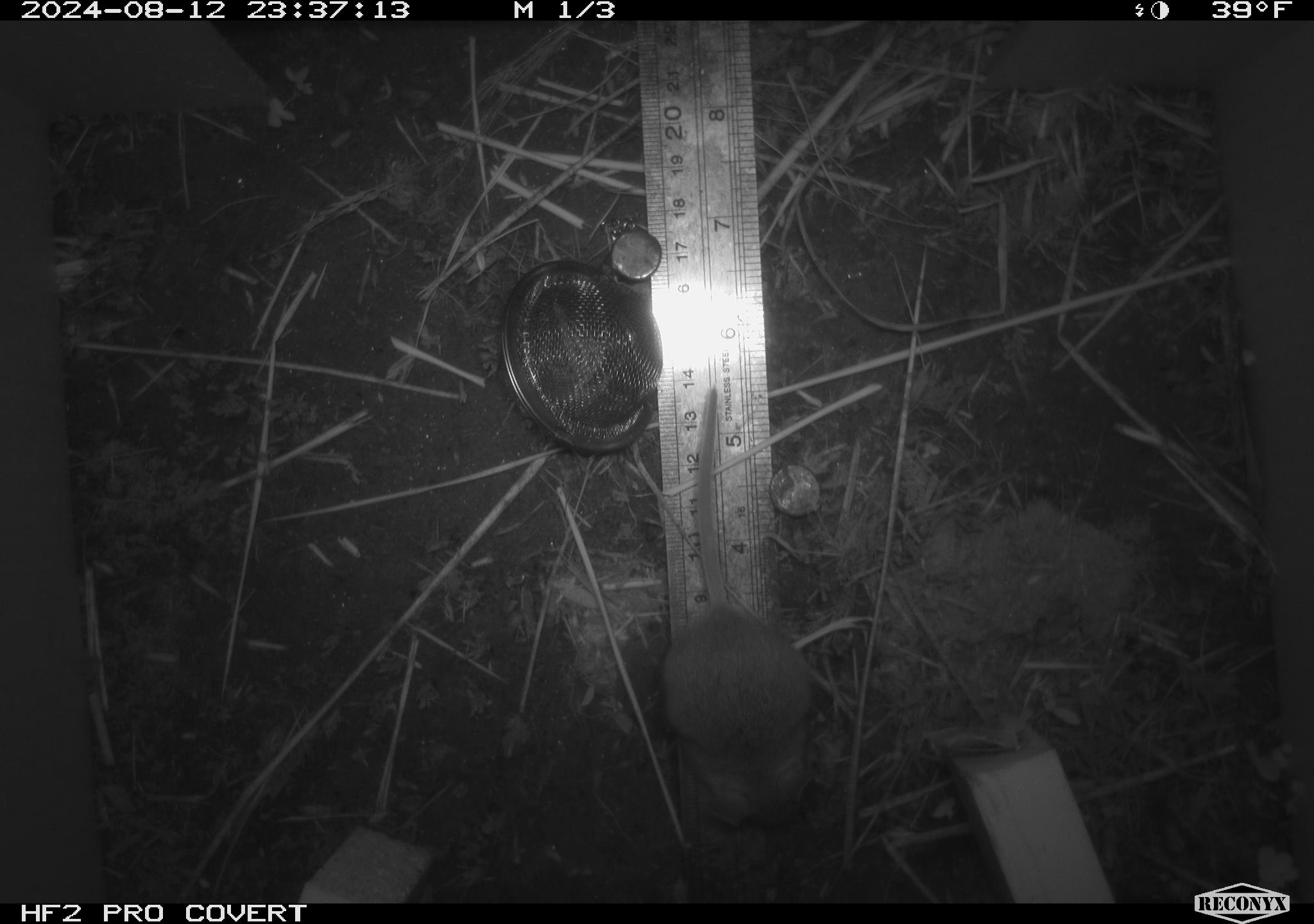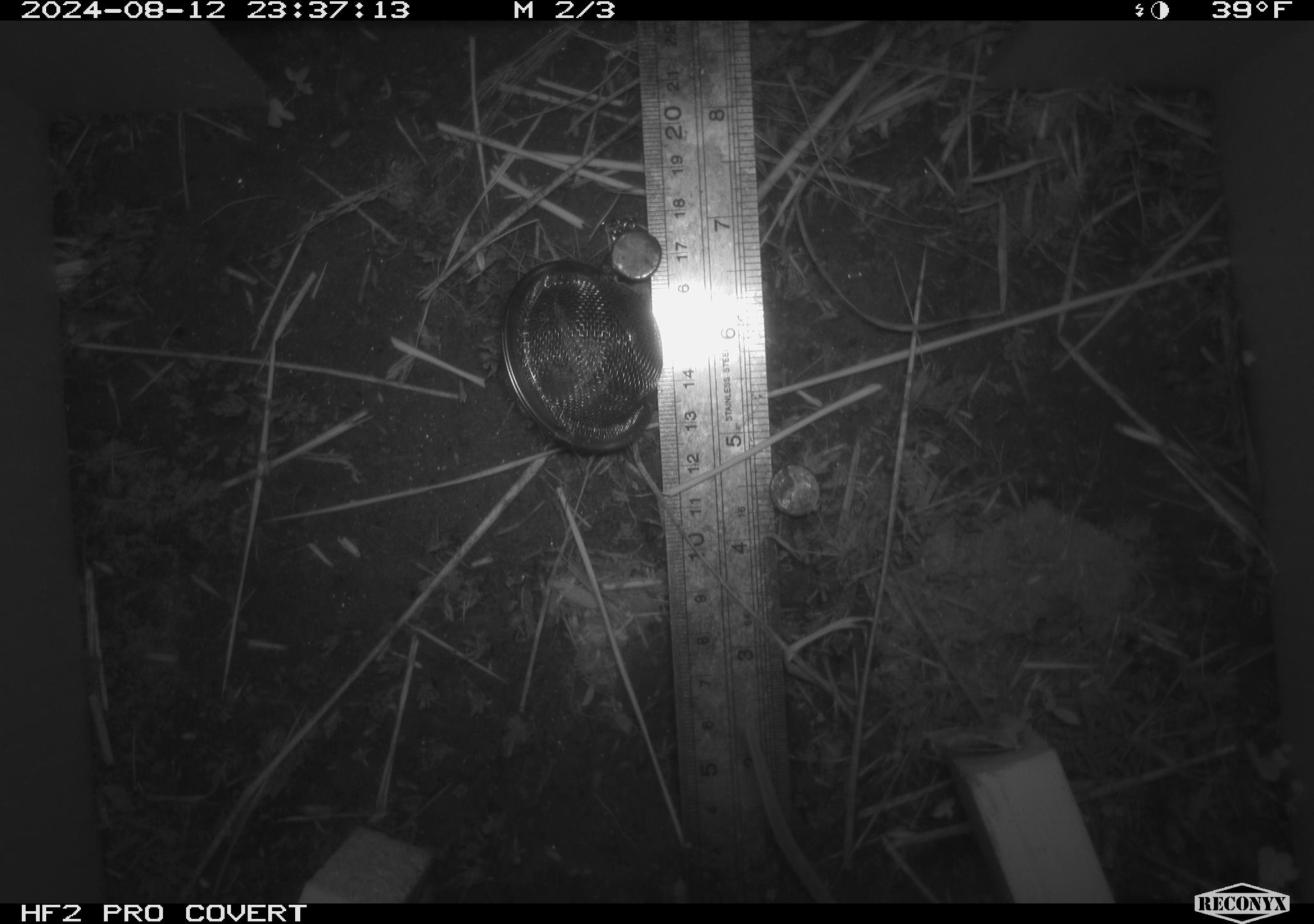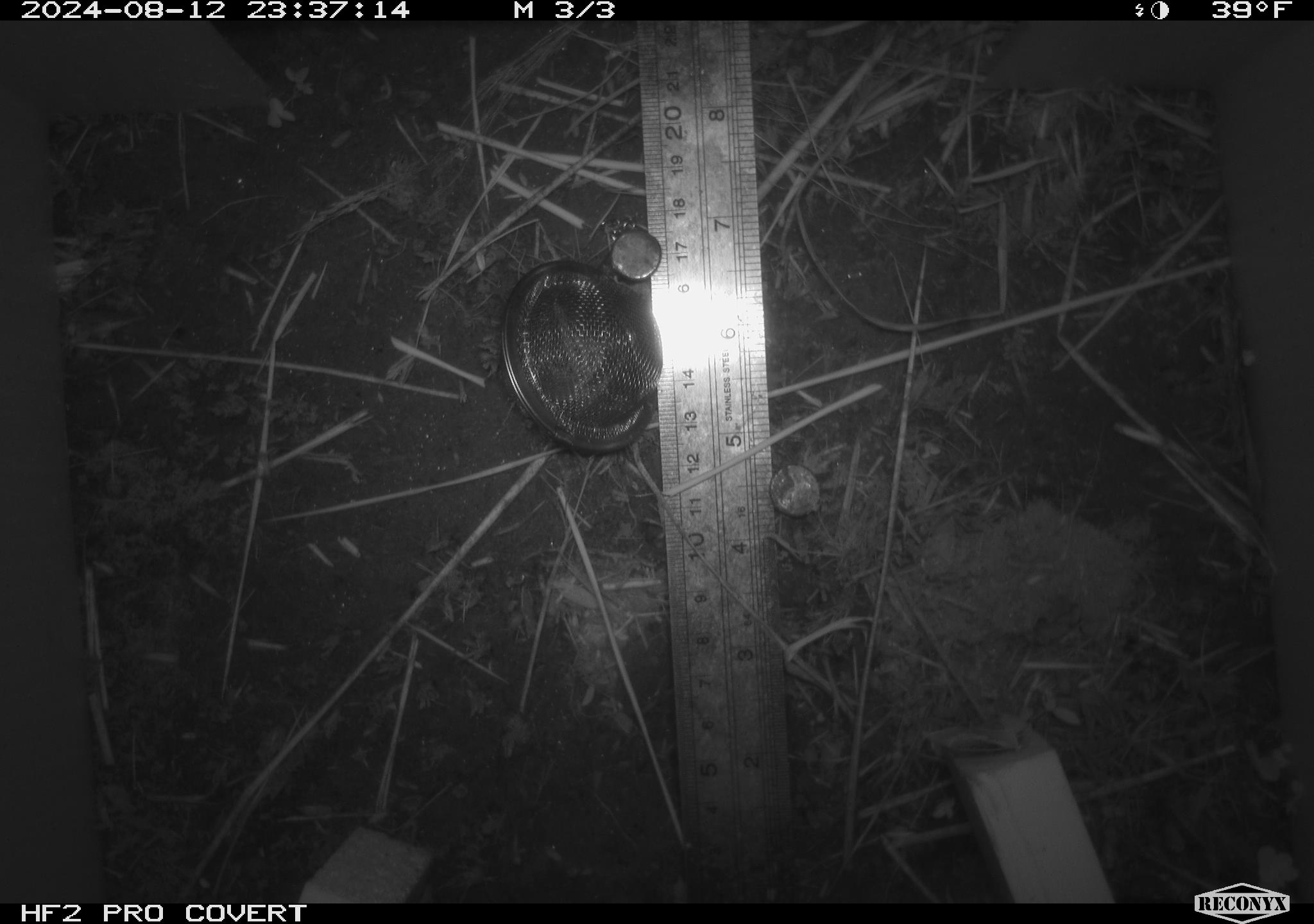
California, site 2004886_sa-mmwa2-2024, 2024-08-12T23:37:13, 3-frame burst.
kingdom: Animalia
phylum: Chordata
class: Mammalia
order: Rodentia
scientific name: Rodentia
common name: mouse species